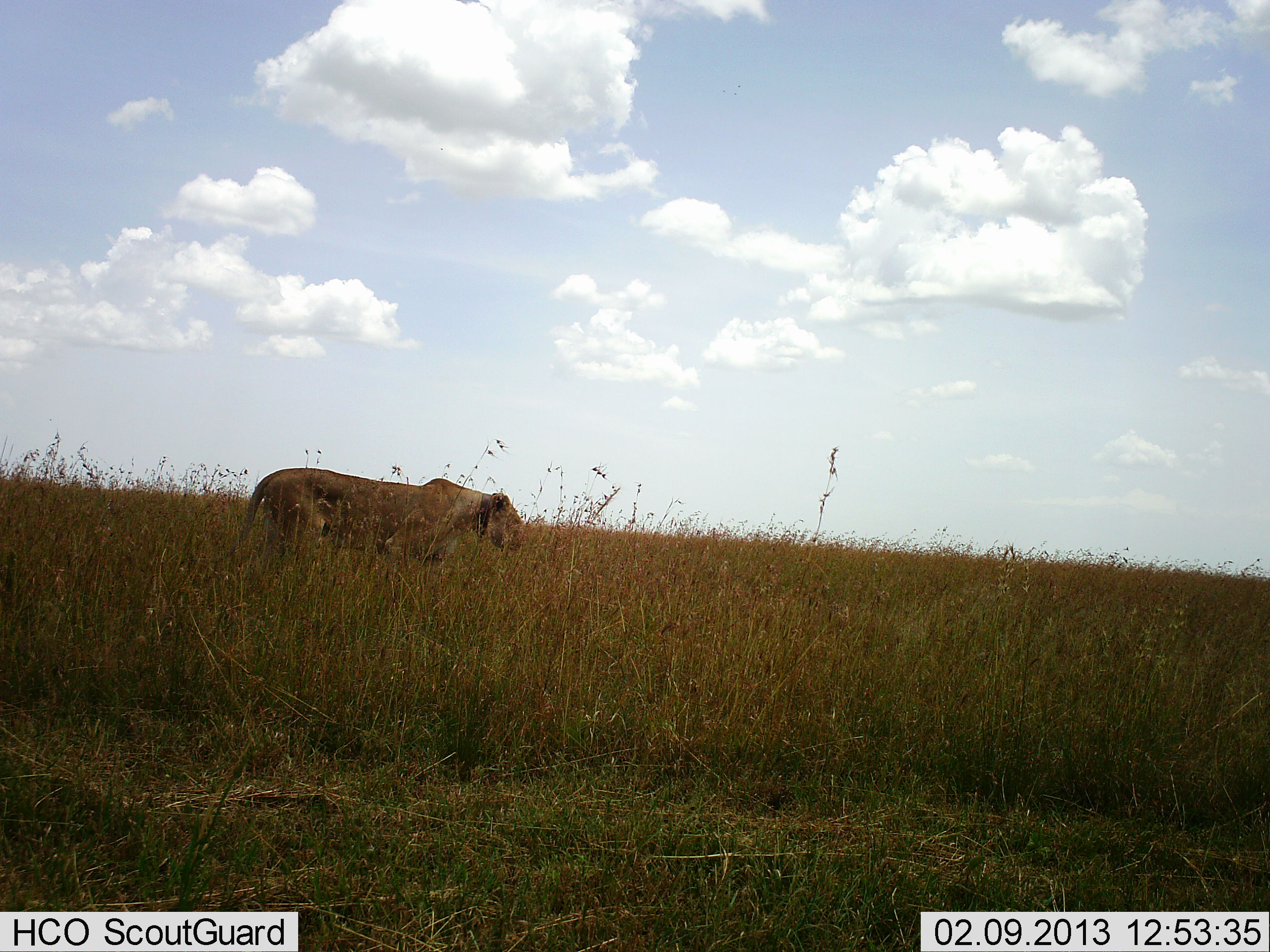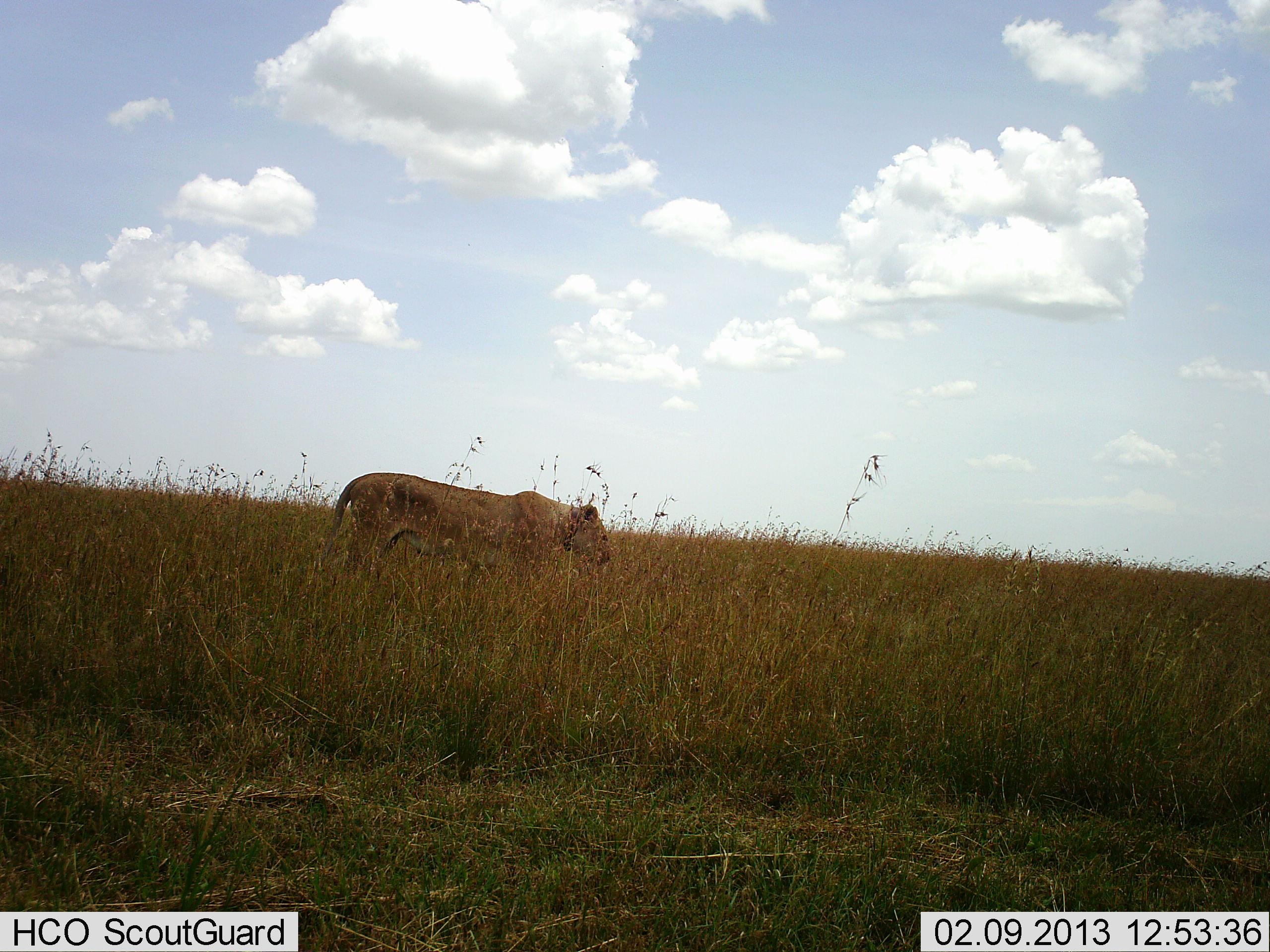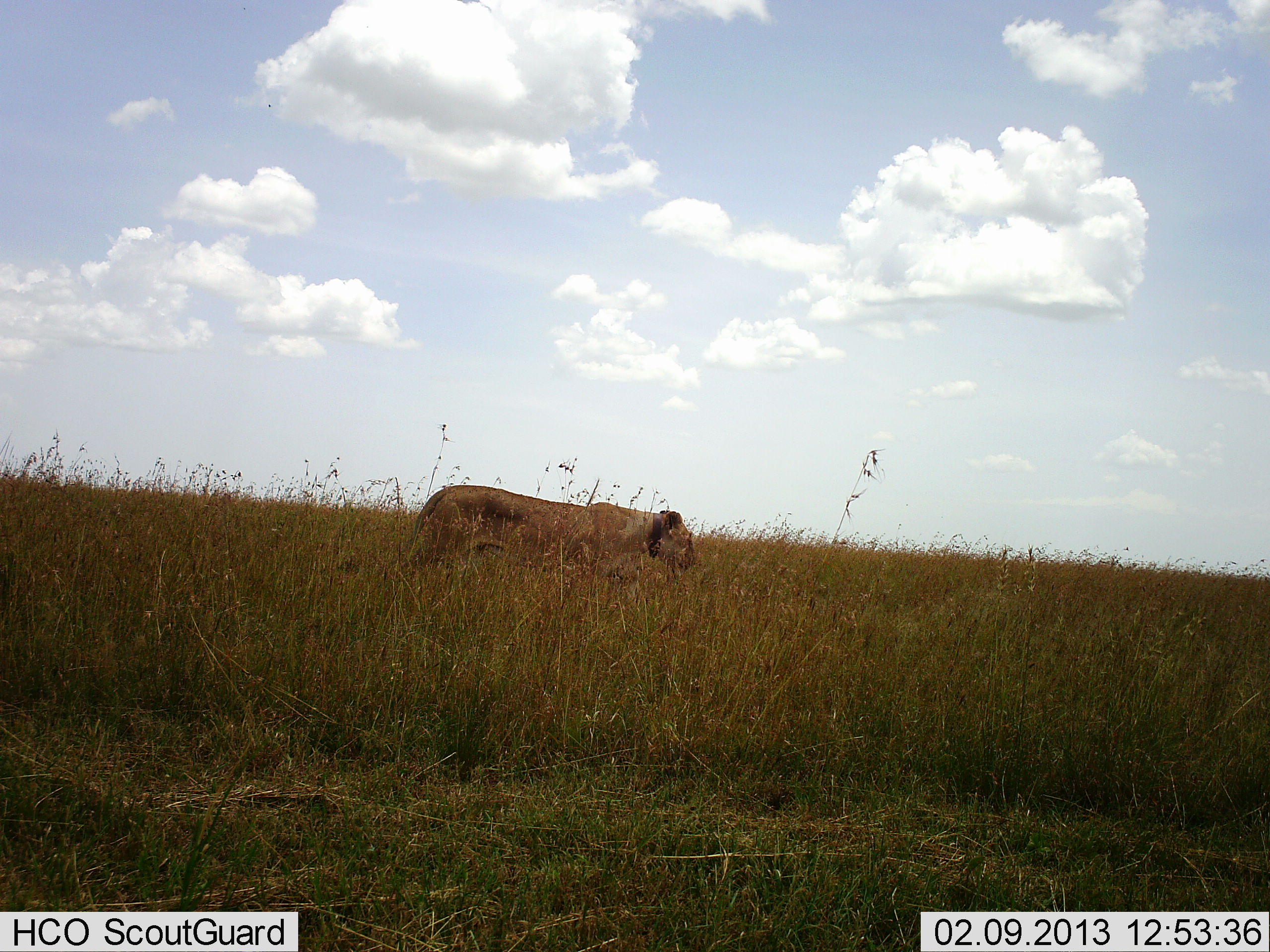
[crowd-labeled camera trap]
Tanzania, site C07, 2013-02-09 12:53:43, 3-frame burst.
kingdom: Animalia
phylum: Chordata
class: Mammalia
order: Carnivora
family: Felidae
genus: Panthera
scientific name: Panthera leo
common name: lion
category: lionfemale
Lionfemale (lion) (Panthera leo), count 1. Behavior (volunteer vote fractions): standing 0%, resting 0%, moving 100%, interacting 0%. Young present (vote fraction): 0%. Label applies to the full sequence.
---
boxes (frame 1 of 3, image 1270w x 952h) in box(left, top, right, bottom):
animal: box(190, 467, 523, 579)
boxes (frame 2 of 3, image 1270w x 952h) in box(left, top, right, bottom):
animal: box(297, 472, 613, 605)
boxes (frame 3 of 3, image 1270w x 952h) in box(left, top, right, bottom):
animal: box(383, 484, 697, 609)